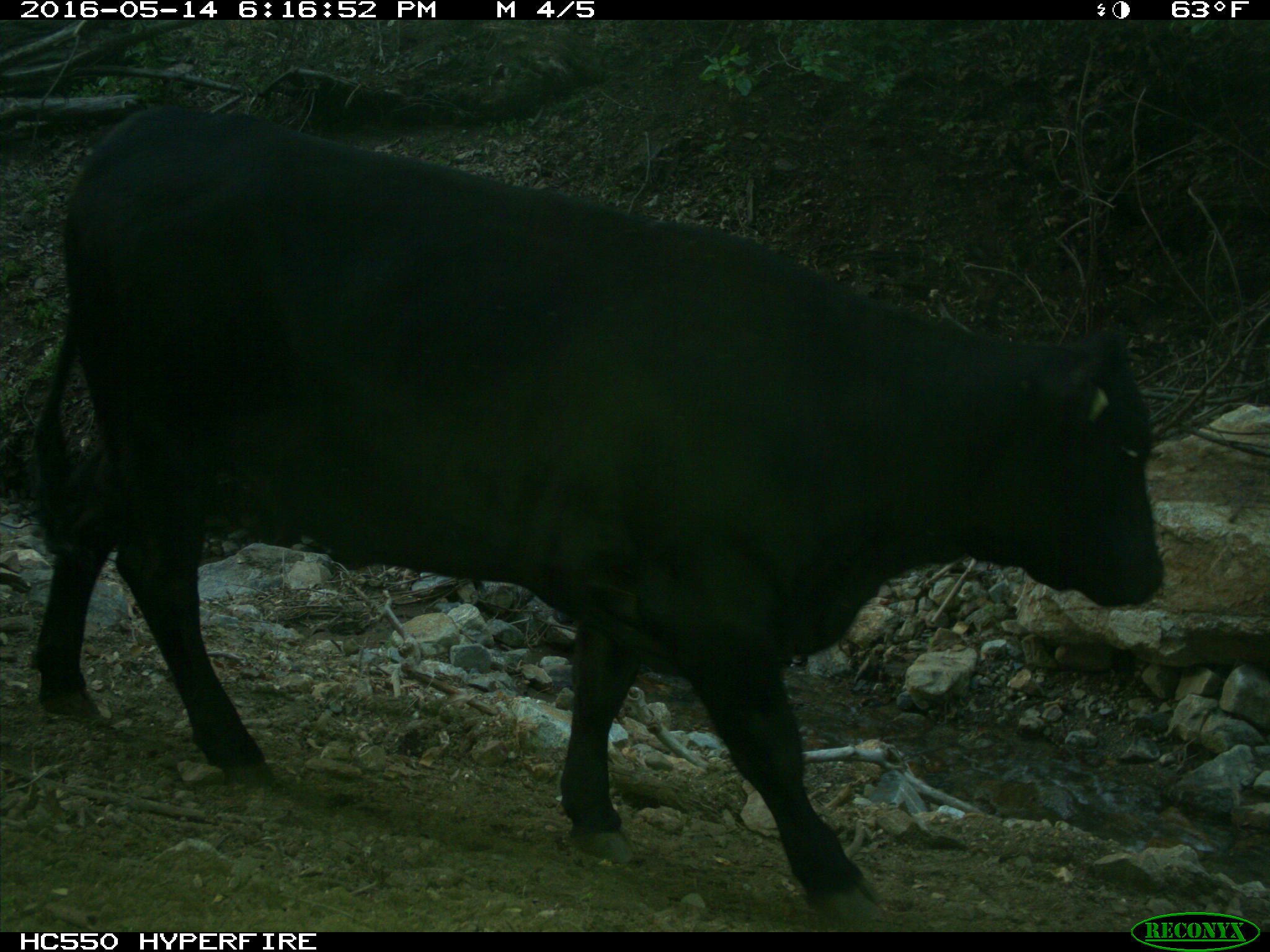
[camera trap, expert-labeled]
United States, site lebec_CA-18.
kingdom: Animalia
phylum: Chordata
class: Mammalia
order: Artiodactyla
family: Bovidae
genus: Bos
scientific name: Bos taurus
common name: domestic cow